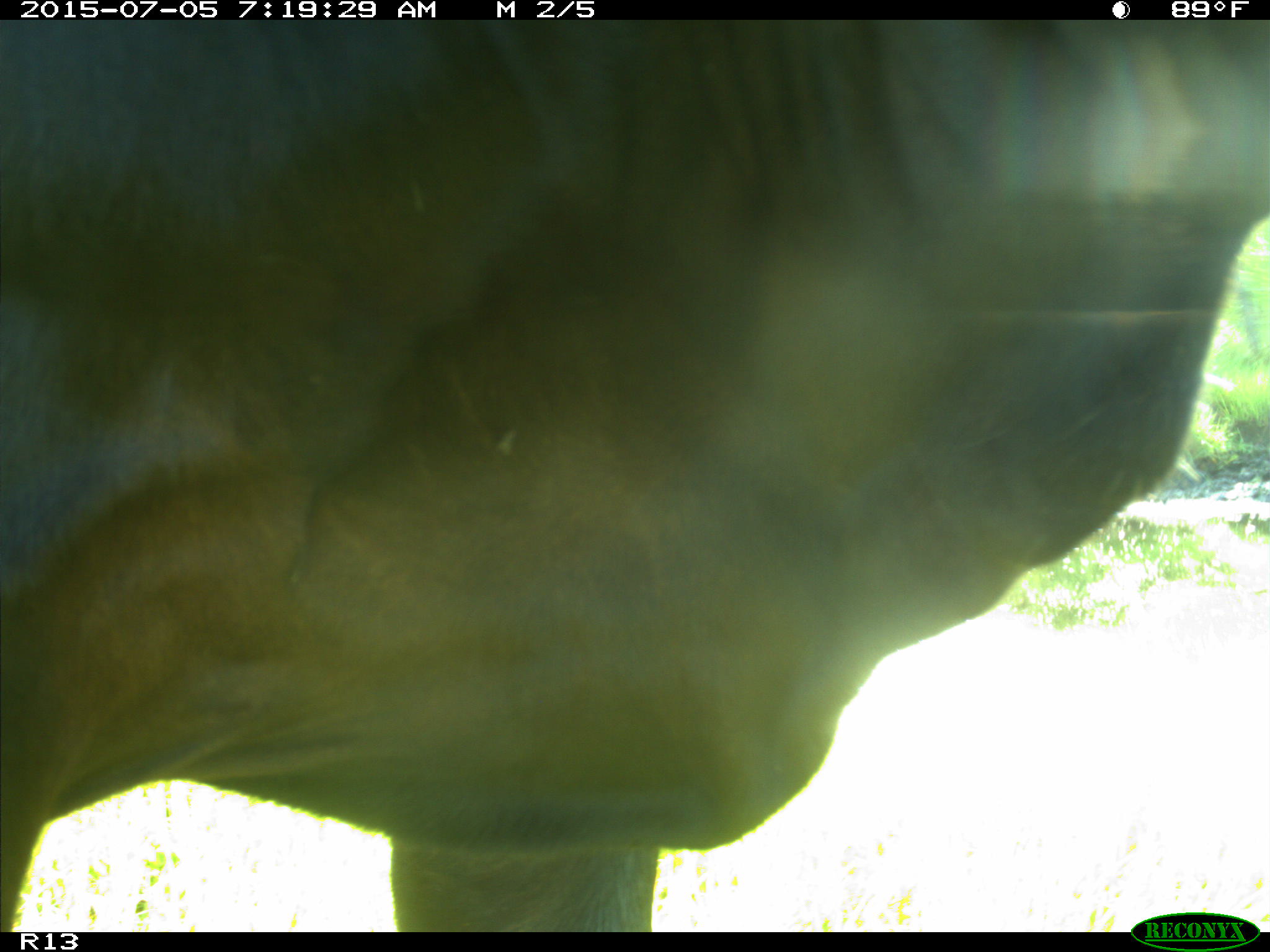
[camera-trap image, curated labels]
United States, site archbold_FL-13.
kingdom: Animalia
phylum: Chordata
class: Mammalia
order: Artiodactyla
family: Bovidae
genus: Bos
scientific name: Bos taurus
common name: domestic cow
Bos taurus (domestic cow).